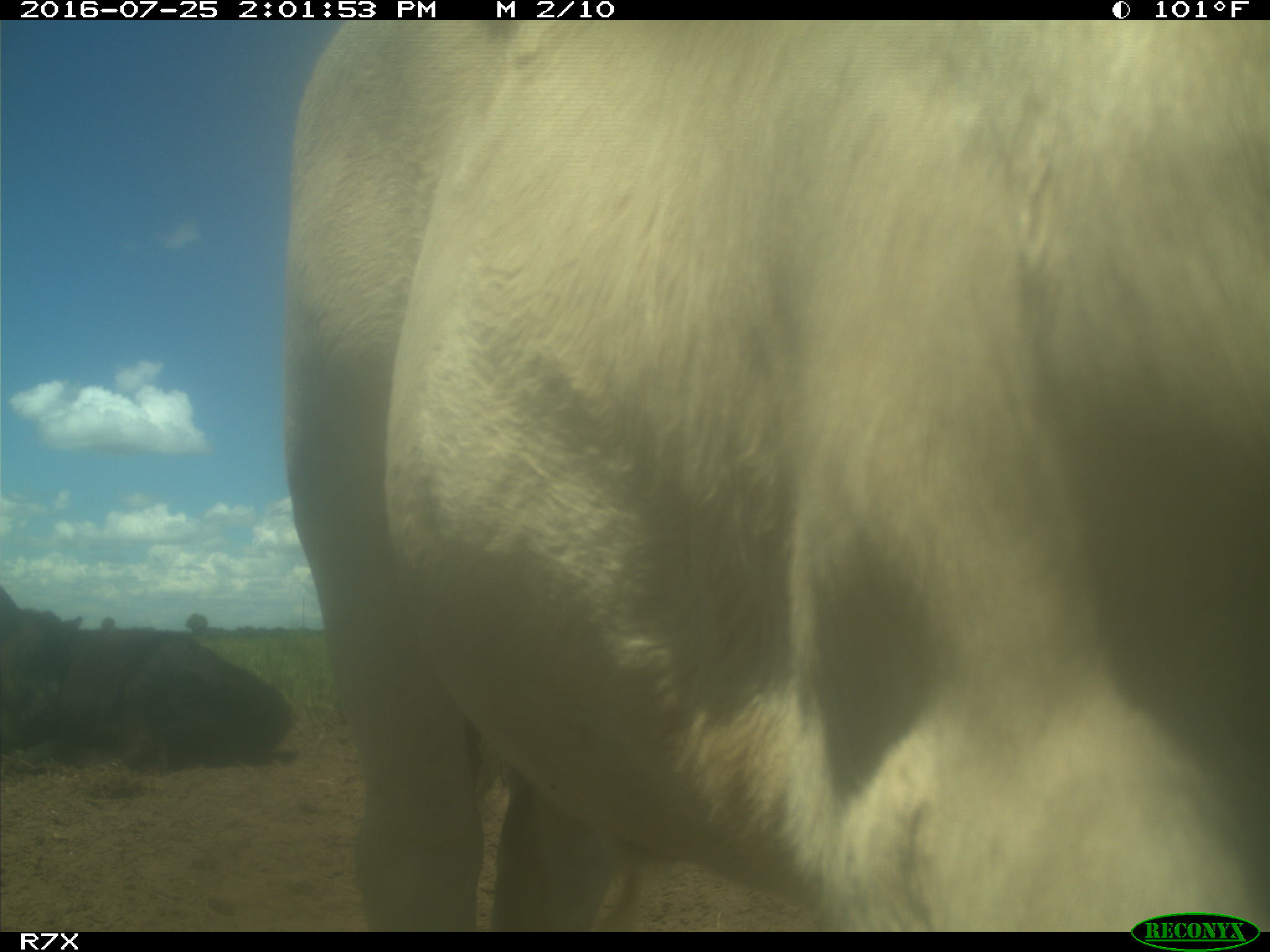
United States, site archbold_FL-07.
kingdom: Animalia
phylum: Chordata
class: Mammalia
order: Artiodactyla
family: Bovidae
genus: Bos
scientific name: Bos taurus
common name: domestic cow